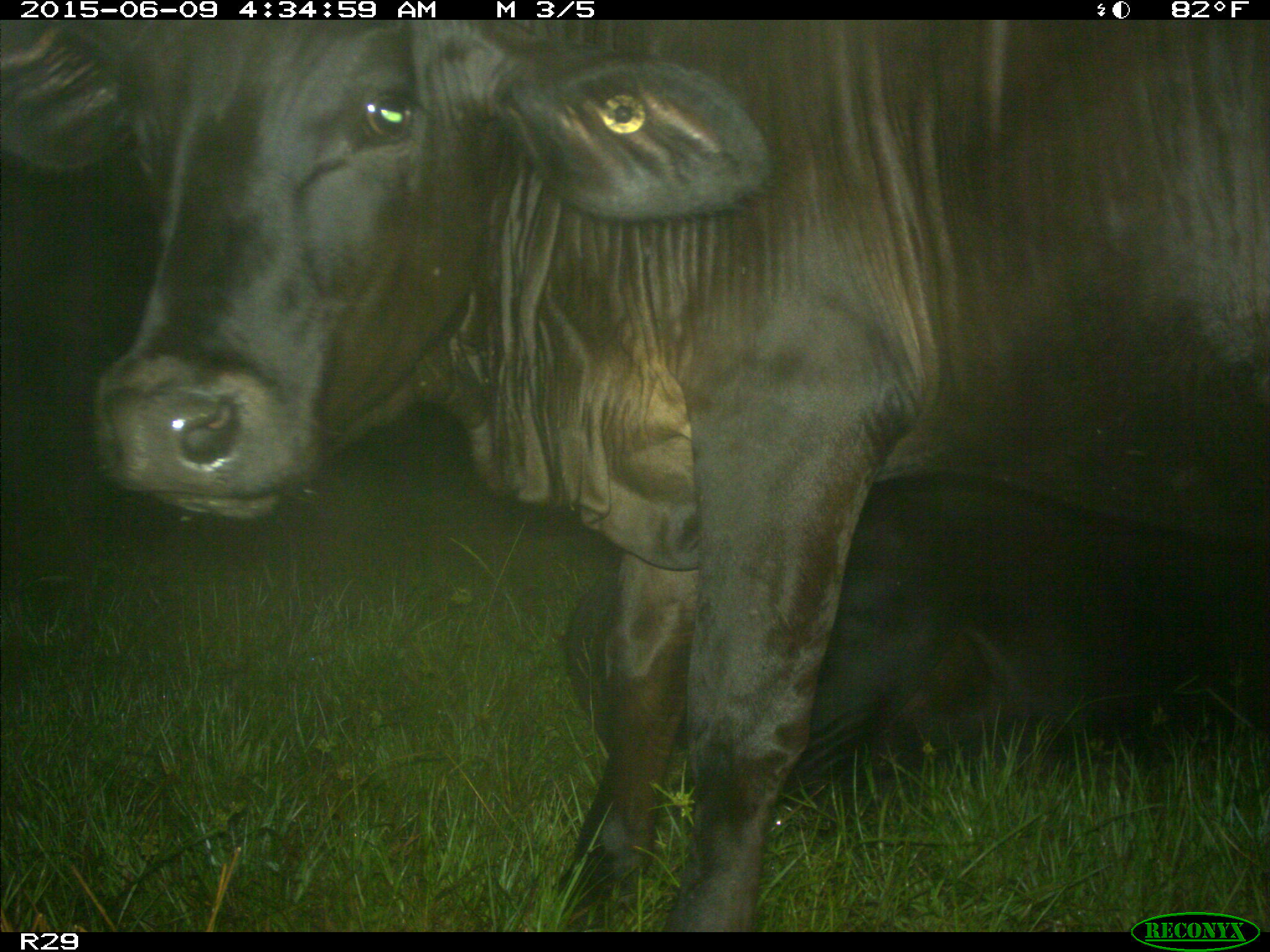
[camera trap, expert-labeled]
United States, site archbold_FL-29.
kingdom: Animalia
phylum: Chordata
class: Mammalia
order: Artiodactyla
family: Bovidae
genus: Bos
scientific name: Bos taurus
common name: domestic cow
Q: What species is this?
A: Bos taurus (domestic cow).